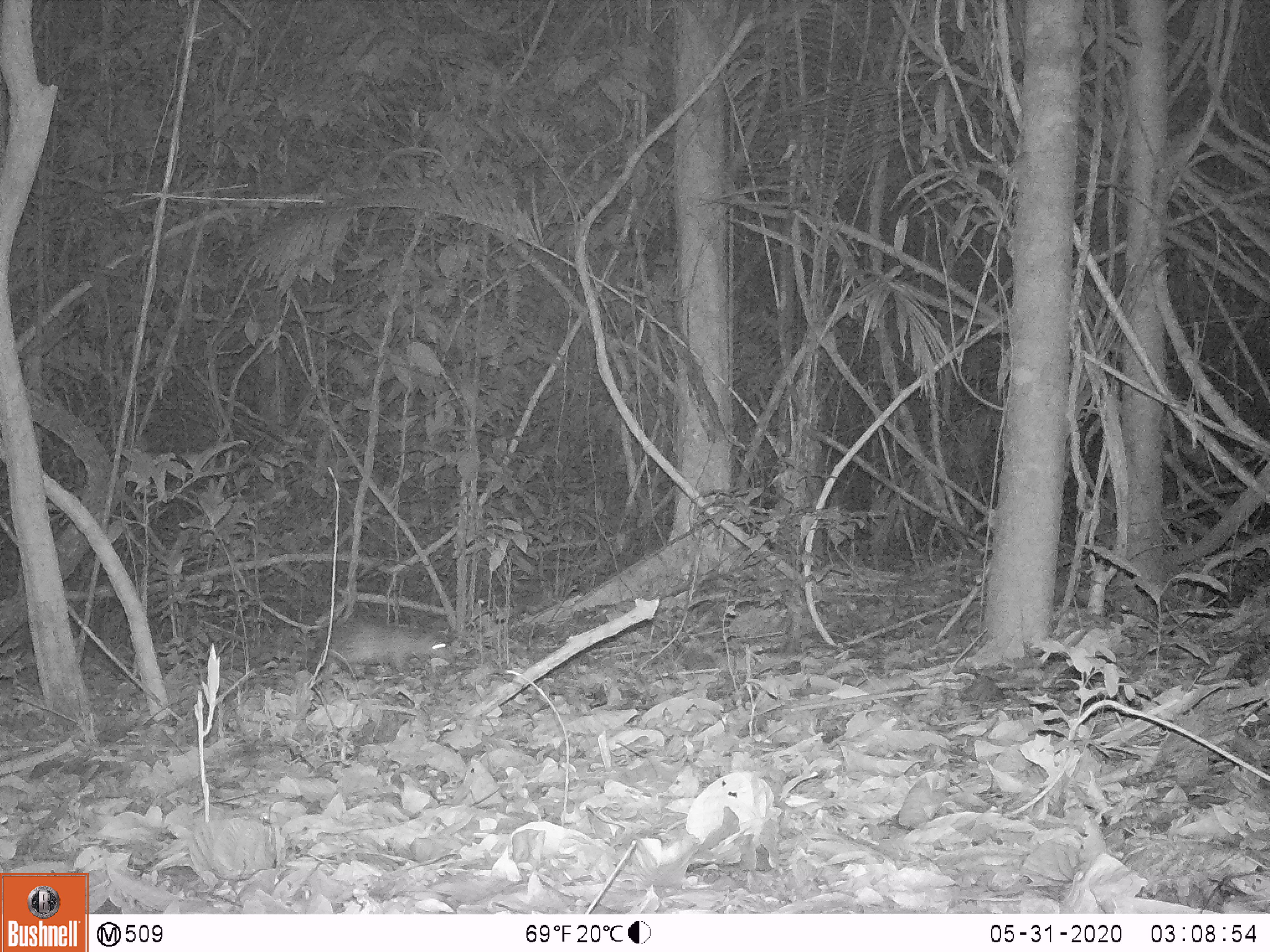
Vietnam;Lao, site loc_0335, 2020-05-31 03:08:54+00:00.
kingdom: Animalia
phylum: Chordata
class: Mammalia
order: Rodentia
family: Hystricidae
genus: Atherurus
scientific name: Atherurus macrourus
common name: asiatic brush-tailed porcupine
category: asiatic brush tailed porcupine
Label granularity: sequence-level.